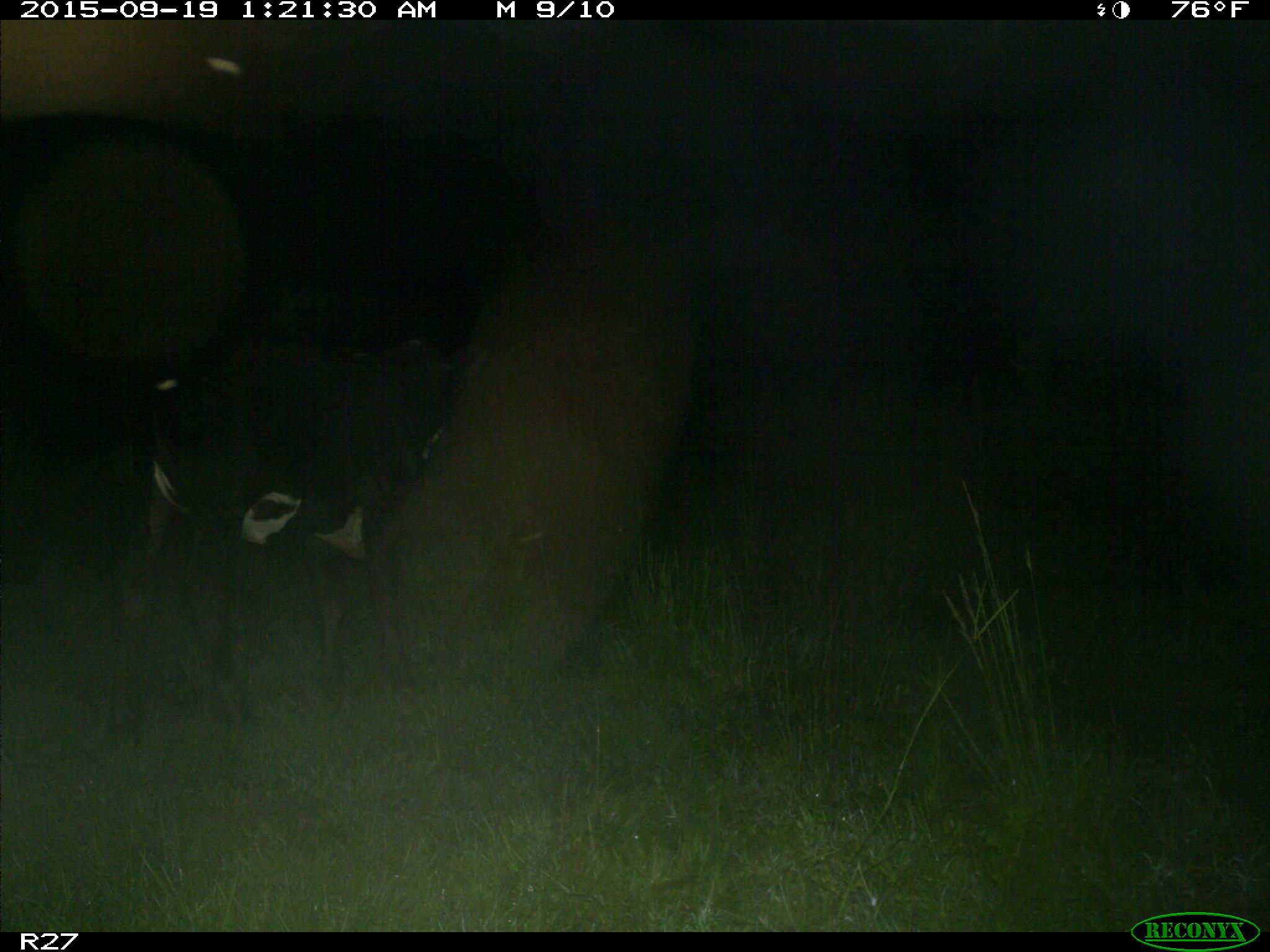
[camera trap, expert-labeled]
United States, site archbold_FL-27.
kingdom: Animalia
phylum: Chordata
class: Mammalia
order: Artiodactyla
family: Bovidae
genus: Bos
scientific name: Bos taurus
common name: domestic cow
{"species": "Bos taurus (domestic cow)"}